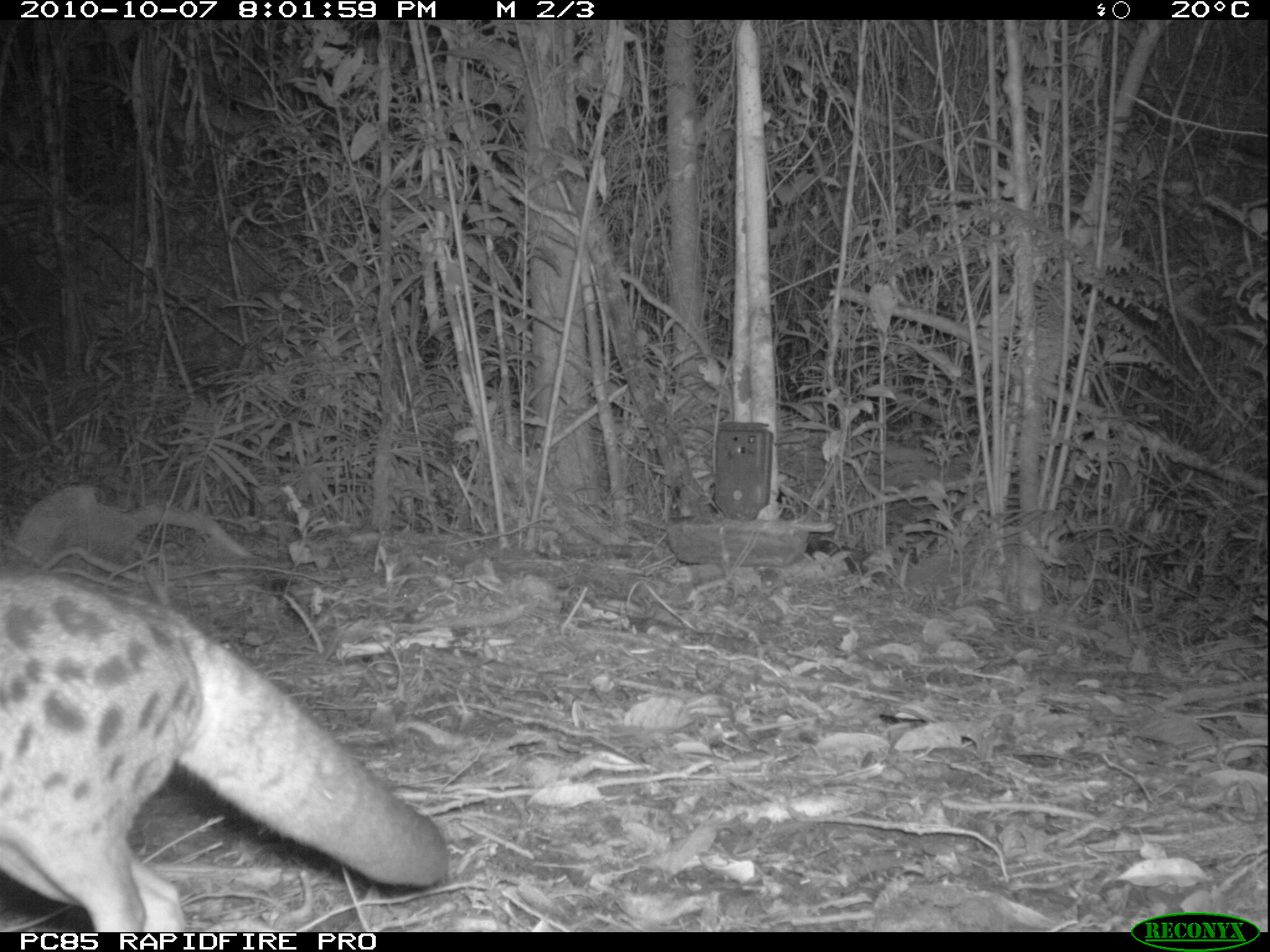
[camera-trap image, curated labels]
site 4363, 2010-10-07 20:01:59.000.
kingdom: Animalia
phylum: Chordata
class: Mammalia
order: Carnivora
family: Eupleridae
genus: Fossa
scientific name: Fossa fossana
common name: fanaloka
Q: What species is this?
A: Fossa fossana (fanaloka).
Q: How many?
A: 1.